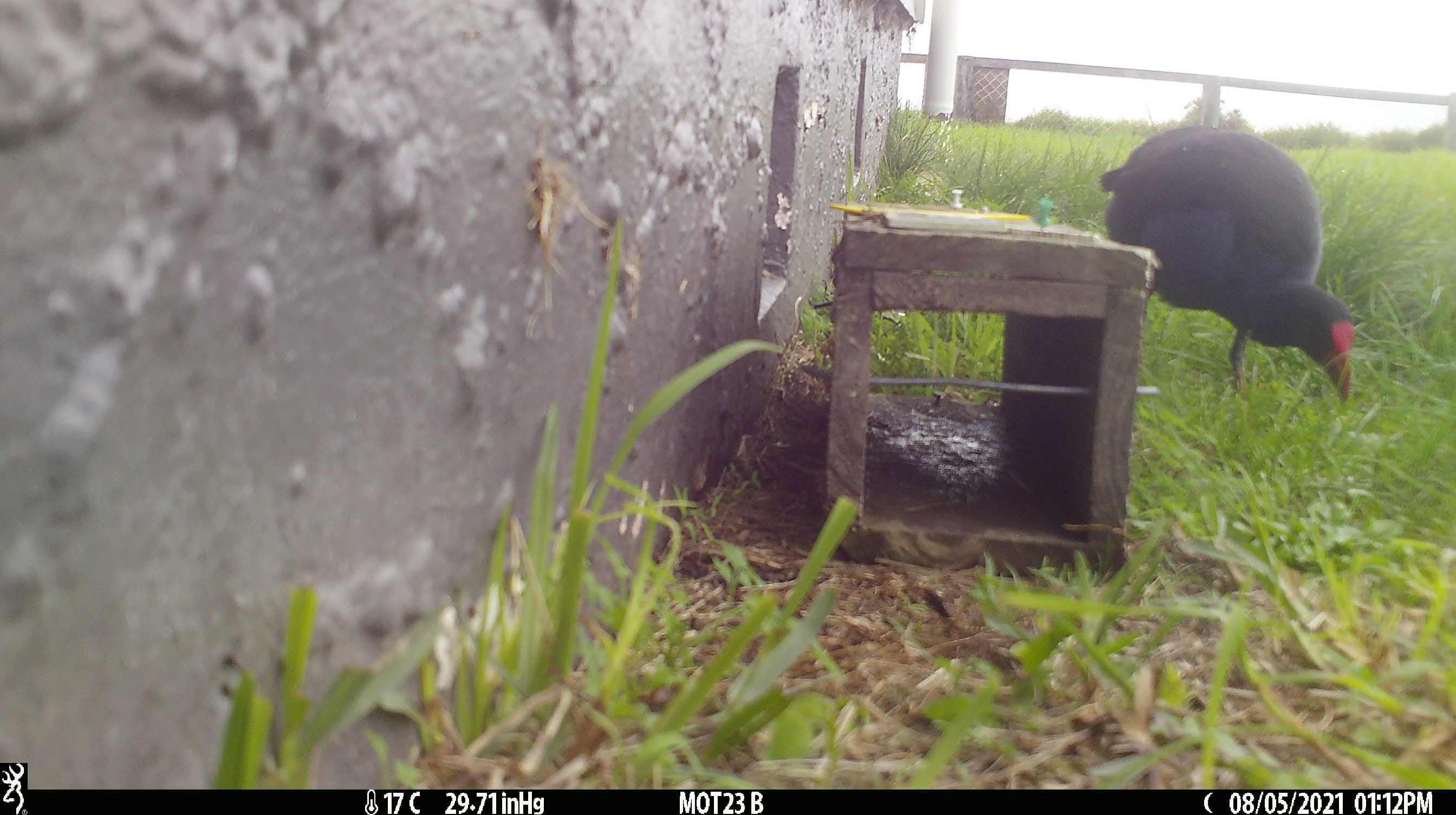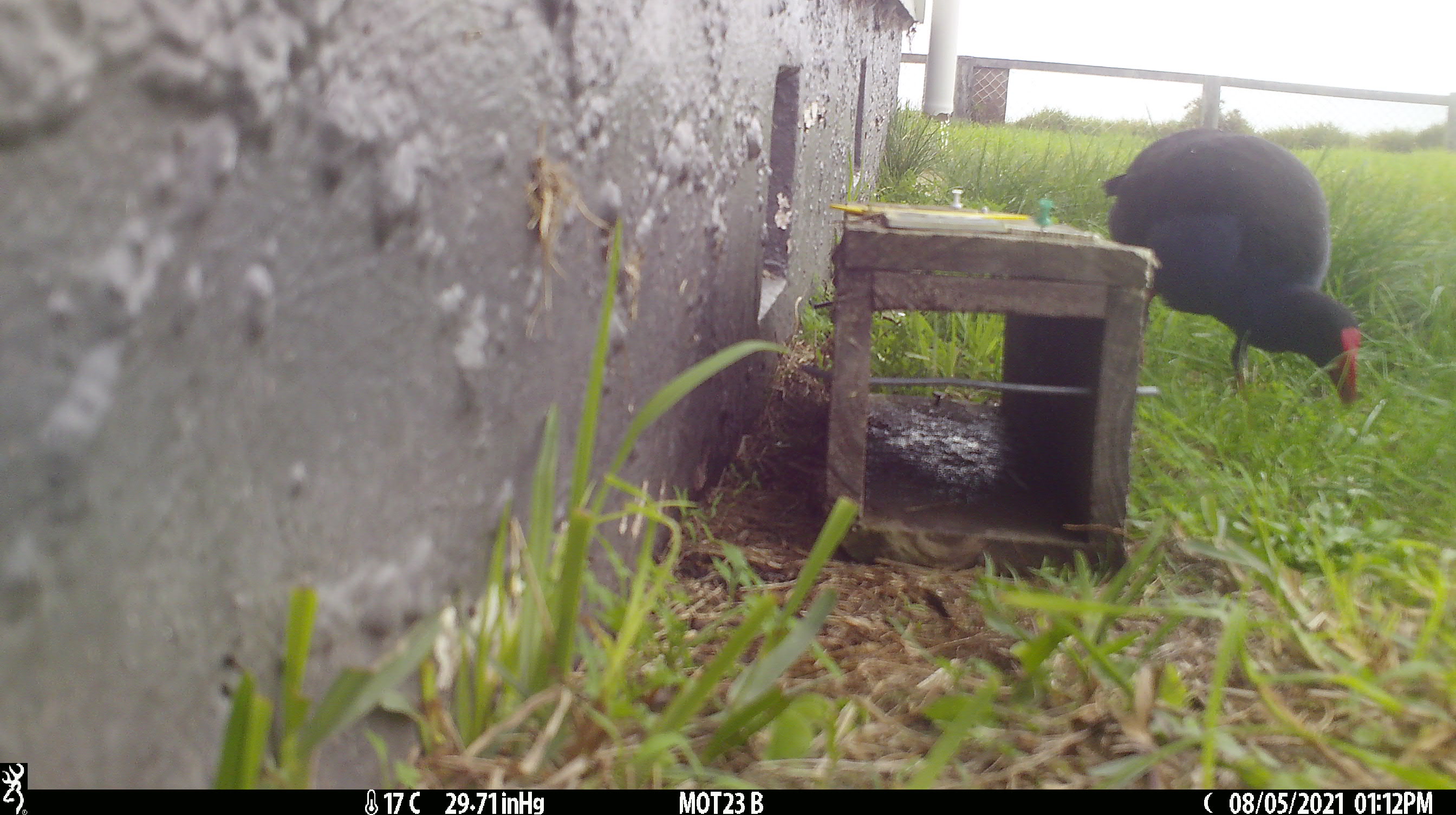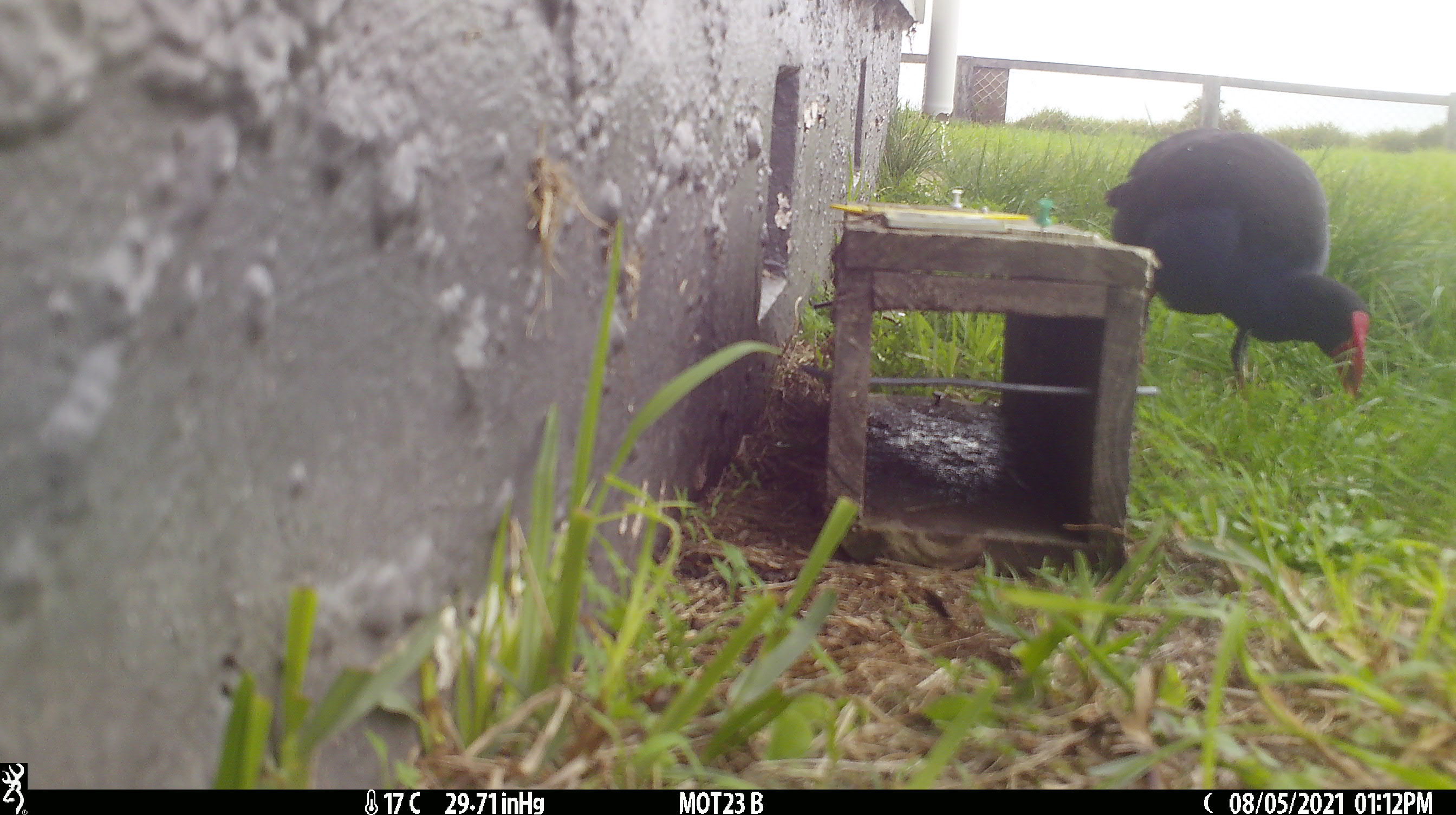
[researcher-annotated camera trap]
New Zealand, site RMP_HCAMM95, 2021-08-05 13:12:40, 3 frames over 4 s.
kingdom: Animalia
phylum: Chordata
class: Aves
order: Gruiformes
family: Rallidae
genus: Porphyrio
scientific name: Porphyrio melanotus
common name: australasian swamphen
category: pukeko